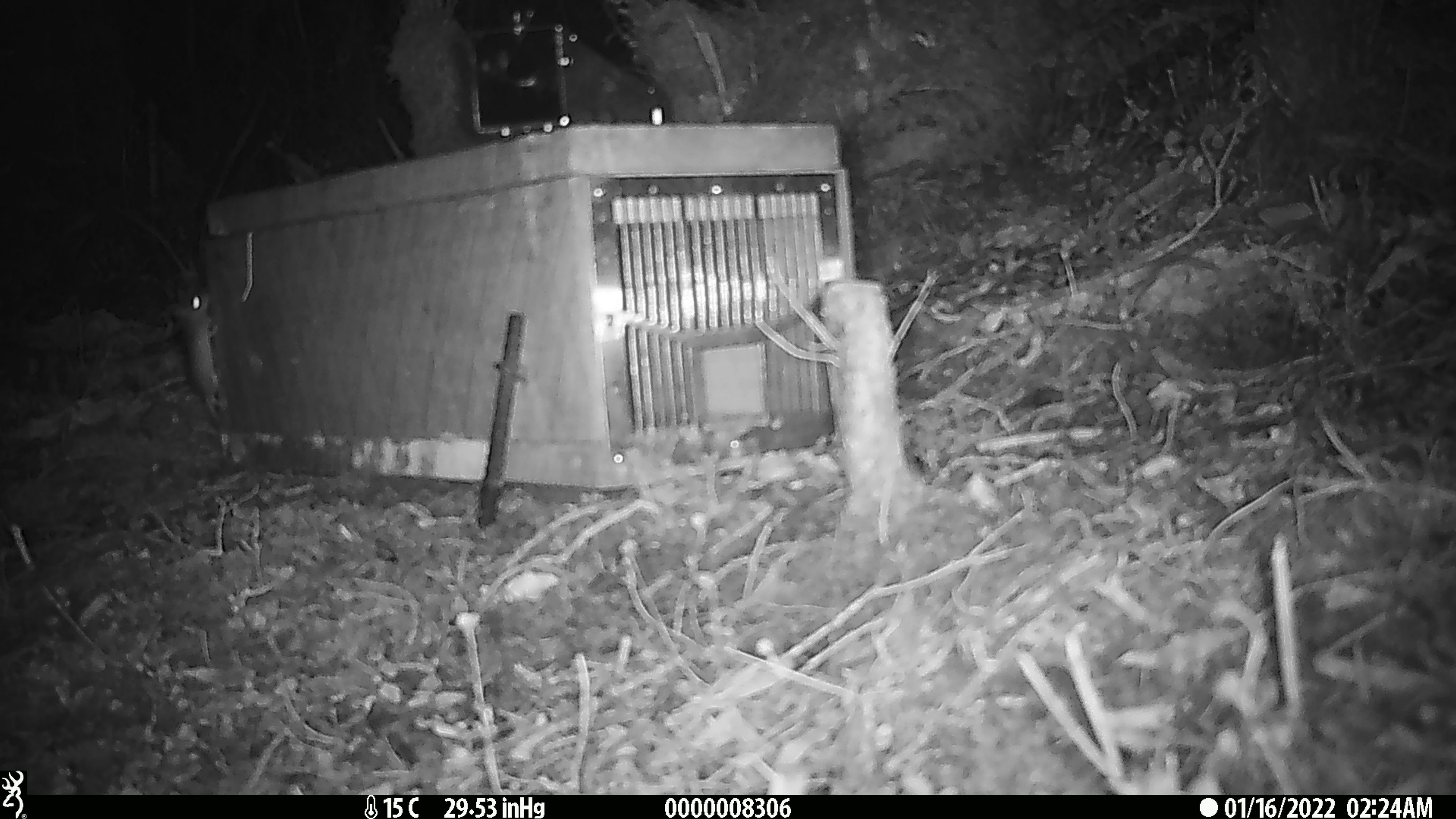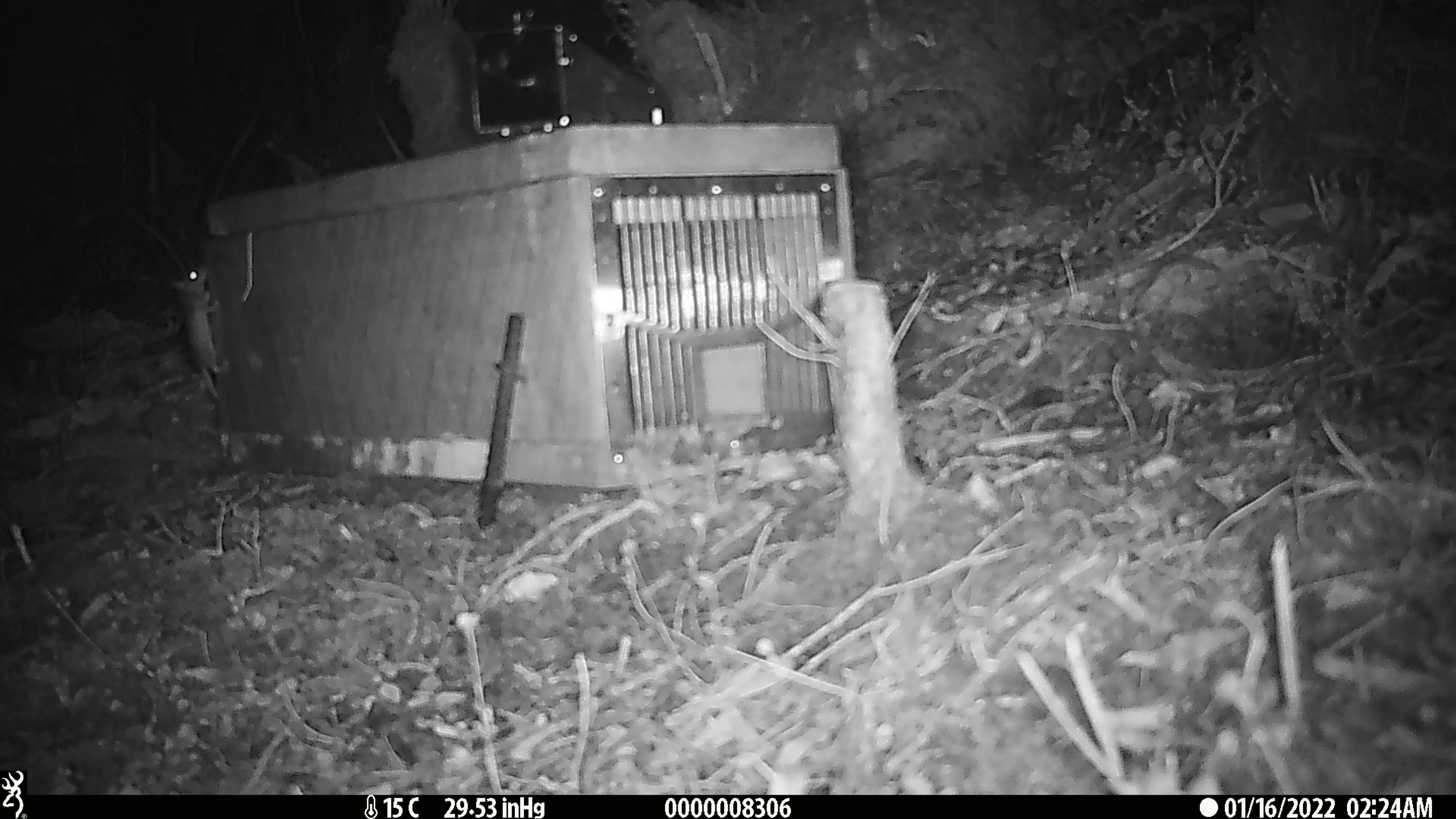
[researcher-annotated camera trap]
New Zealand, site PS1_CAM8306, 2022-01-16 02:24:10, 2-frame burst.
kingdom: Animalia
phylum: Chordata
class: Mammalia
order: Rodentia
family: Muridae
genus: Mus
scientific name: Mus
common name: mouse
Mouse (Mus).